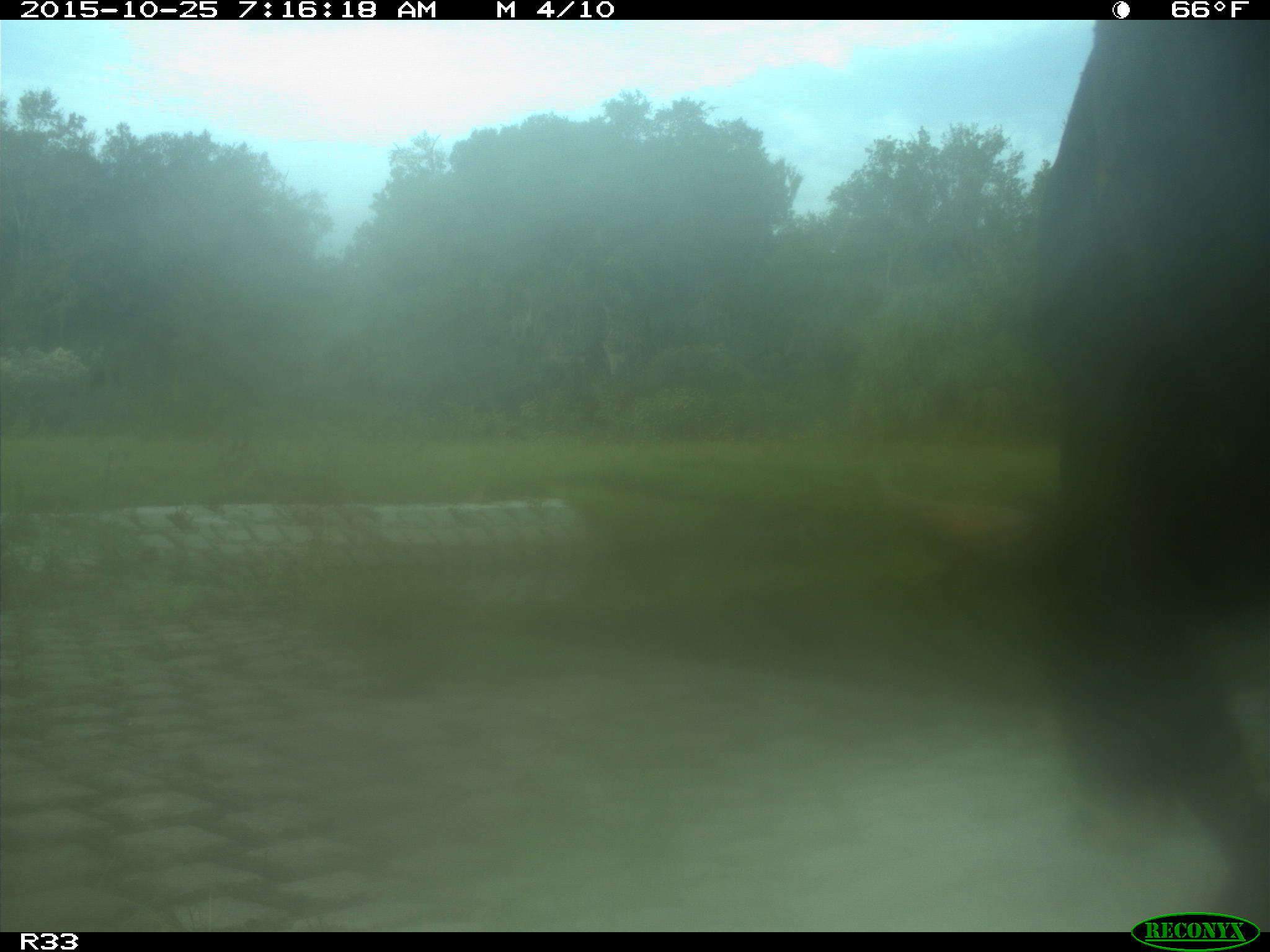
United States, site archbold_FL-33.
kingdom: Animalia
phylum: Chordata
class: Mammalia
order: Artiodactyla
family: Bovidae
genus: Bos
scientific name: Bos taurus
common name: domestic cow